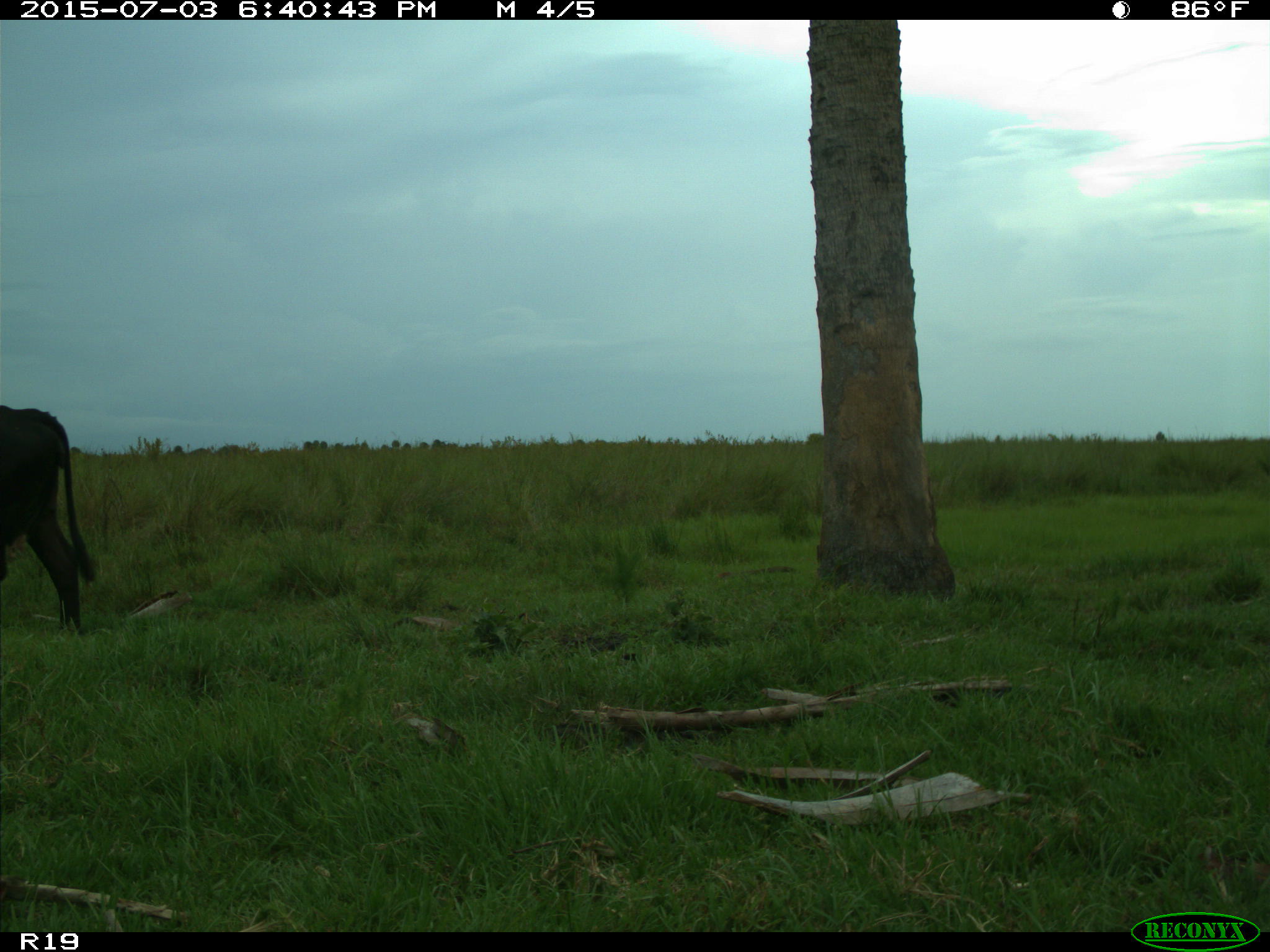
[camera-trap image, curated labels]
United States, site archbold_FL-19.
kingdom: Animalia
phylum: Chordata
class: Mammalia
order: Artiodactyla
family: Bovidae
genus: Bos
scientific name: Bos taurus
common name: domestic cow